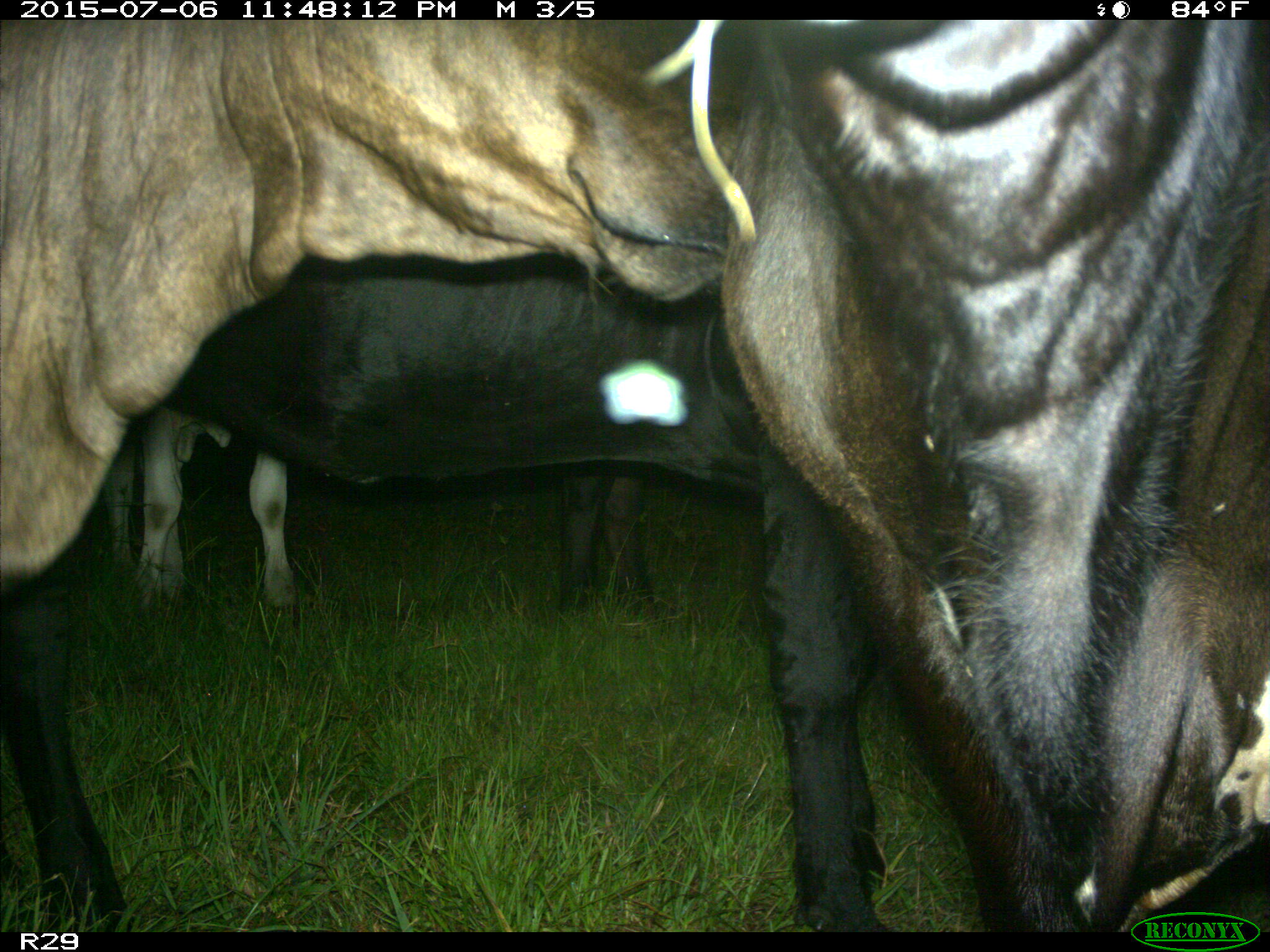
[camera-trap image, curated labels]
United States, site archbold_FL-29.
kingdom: Animalia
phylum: Chordata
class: Mammalia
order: Artiodactyla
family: Bovidae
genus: Bos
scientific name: Bos taurus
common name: domestic cow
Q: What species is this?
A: Bos taurus (domestic cow).